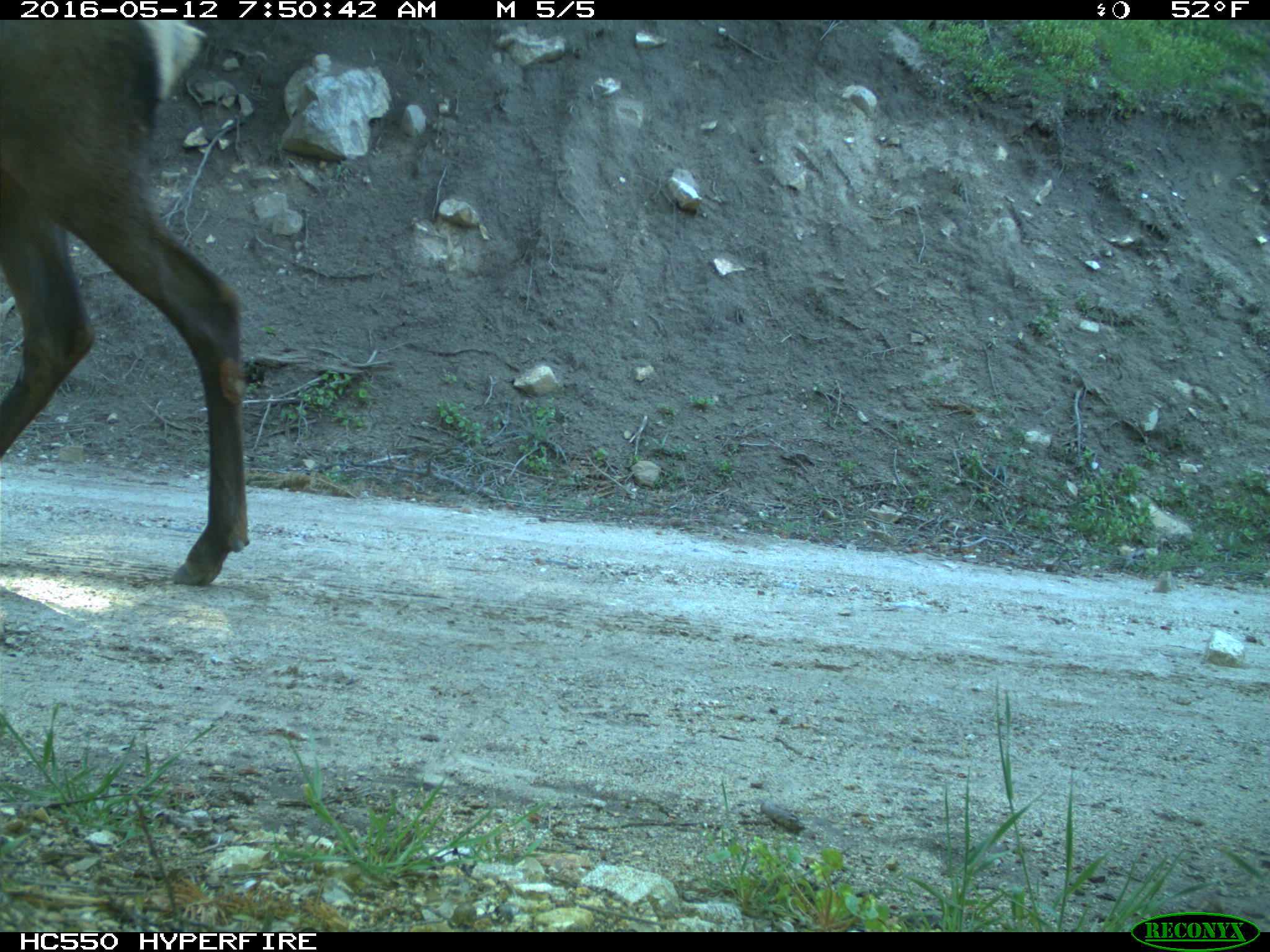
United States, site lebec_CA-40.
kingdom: Animalia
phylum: Chordata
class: Mammalia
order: Artiodactyla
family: Cervidae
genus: Cervus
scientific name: Cervus canadensis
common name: elk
Cervus canadensis (elk).